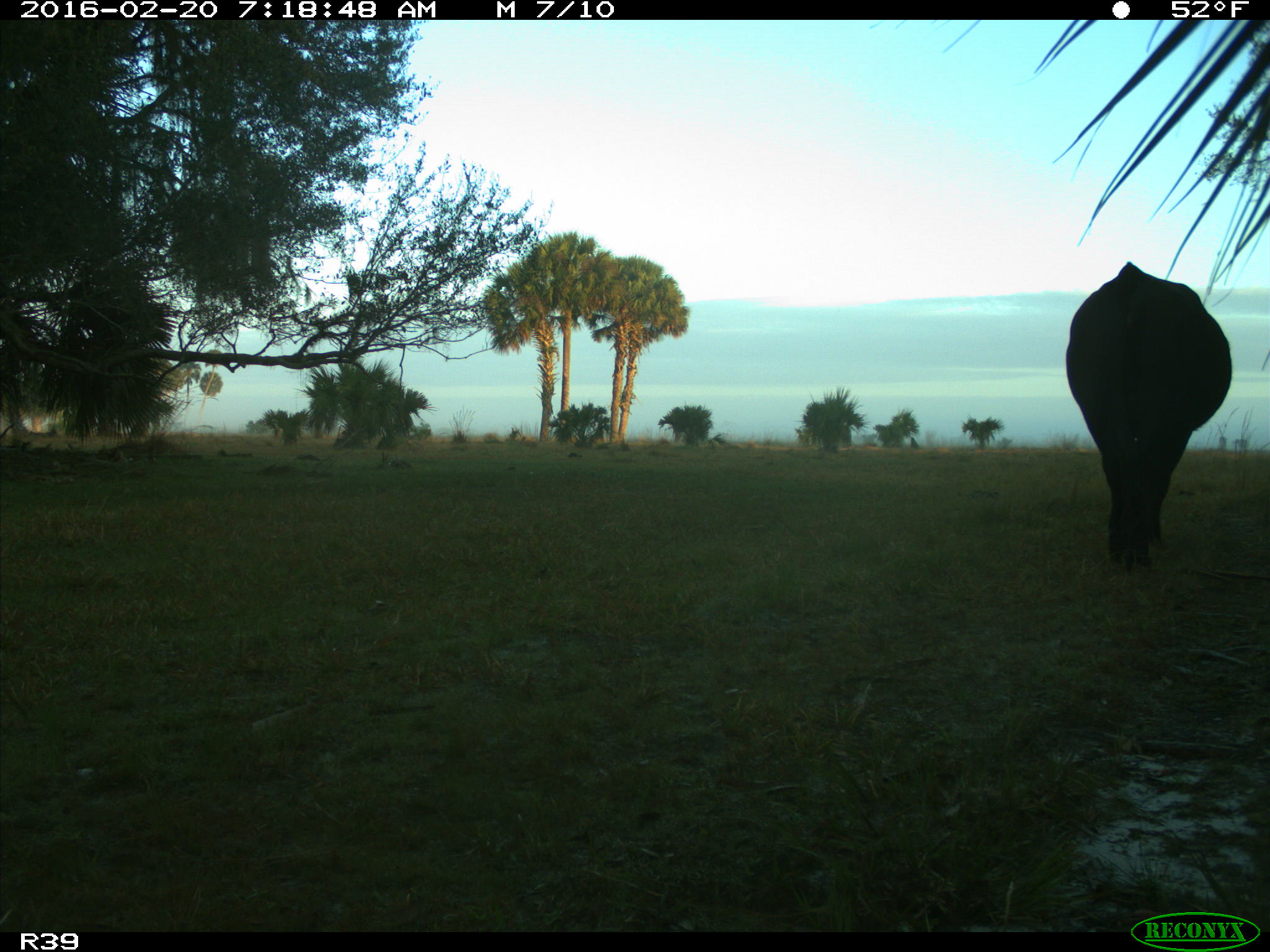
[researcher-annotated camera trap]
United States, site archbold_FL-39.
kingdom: Animalia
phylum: Chordata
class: Mammalia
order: Artiodactyla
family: Bovidae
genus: Bos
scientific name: Bos taurus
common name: domestic cow